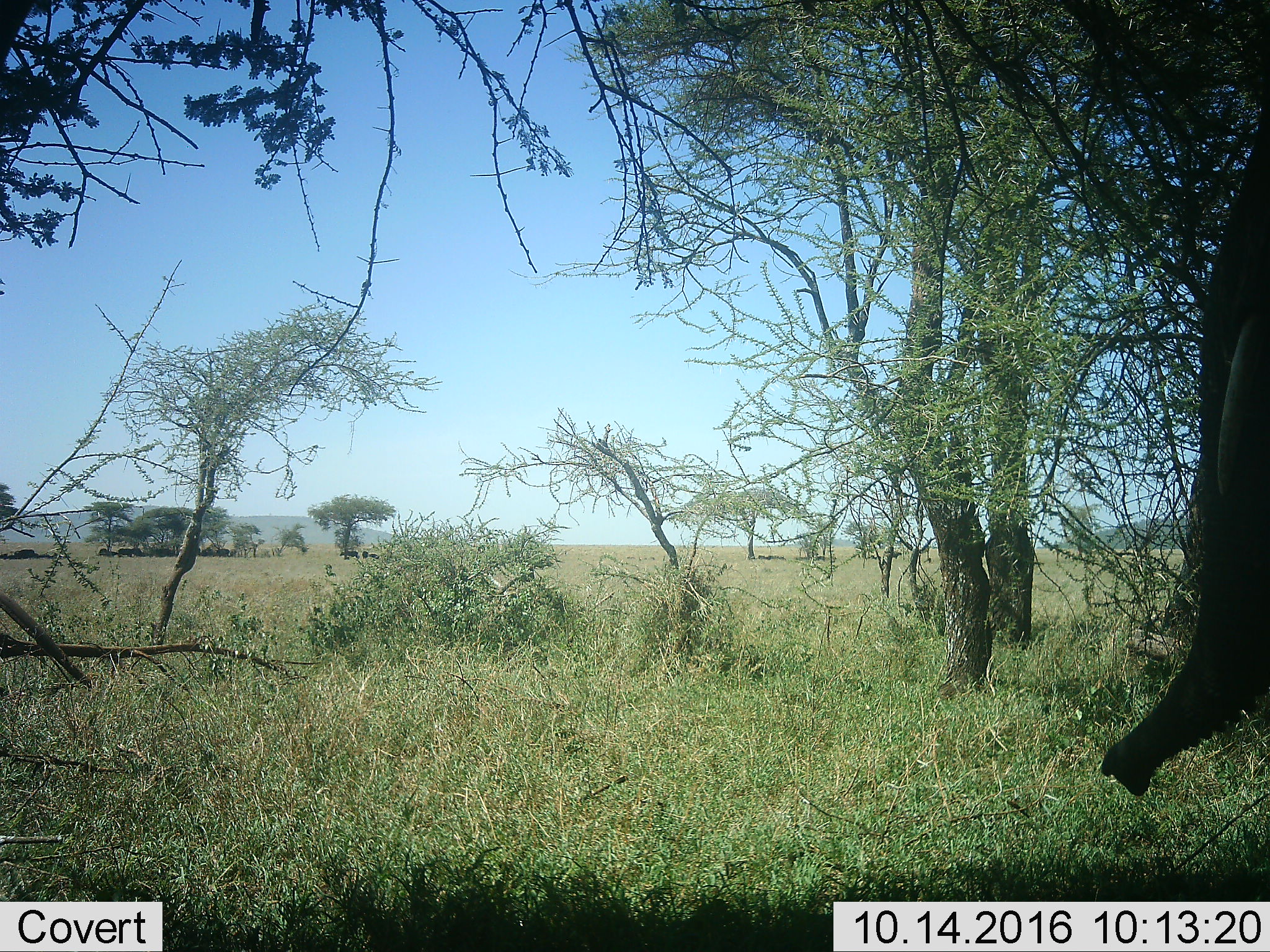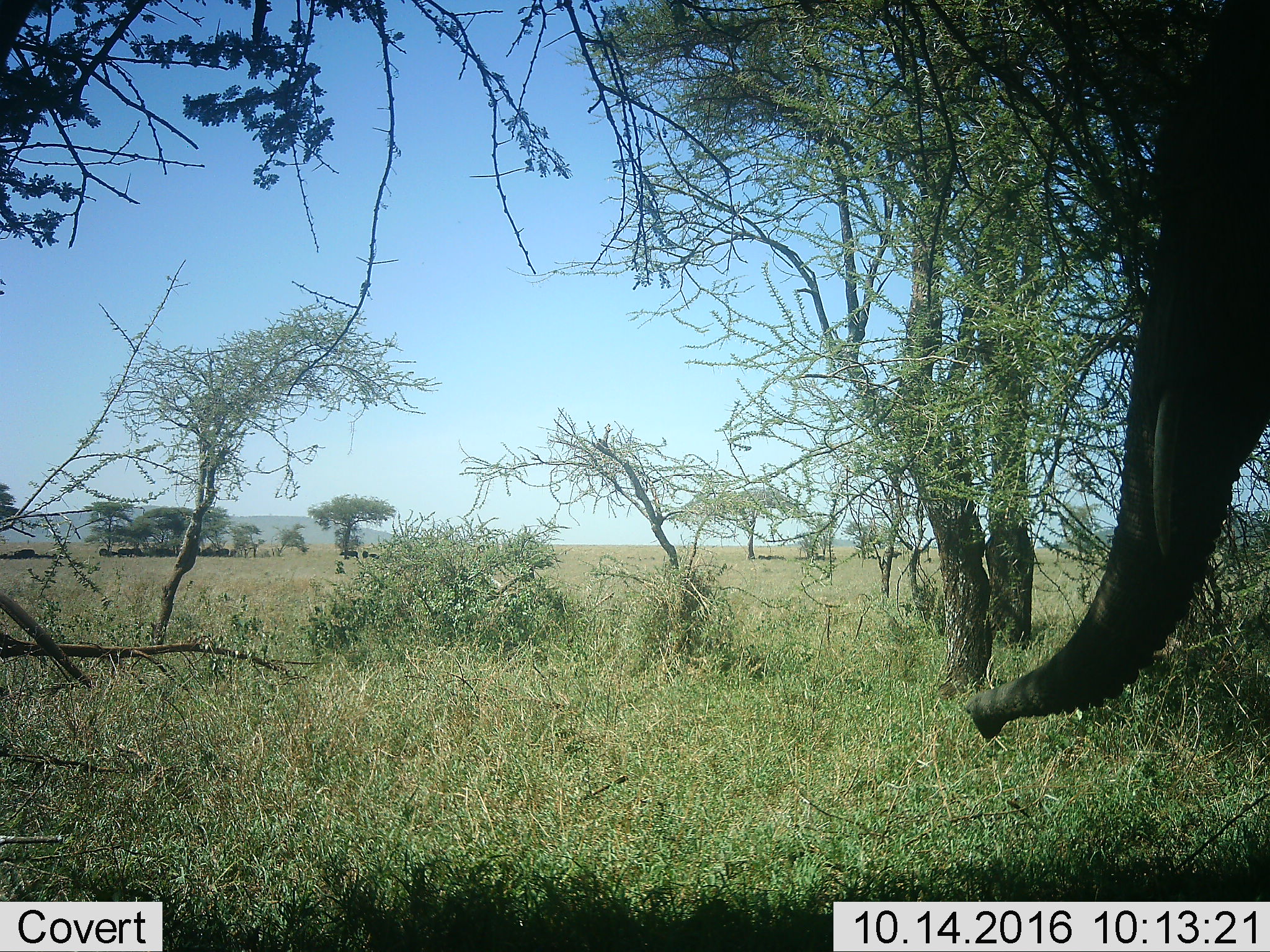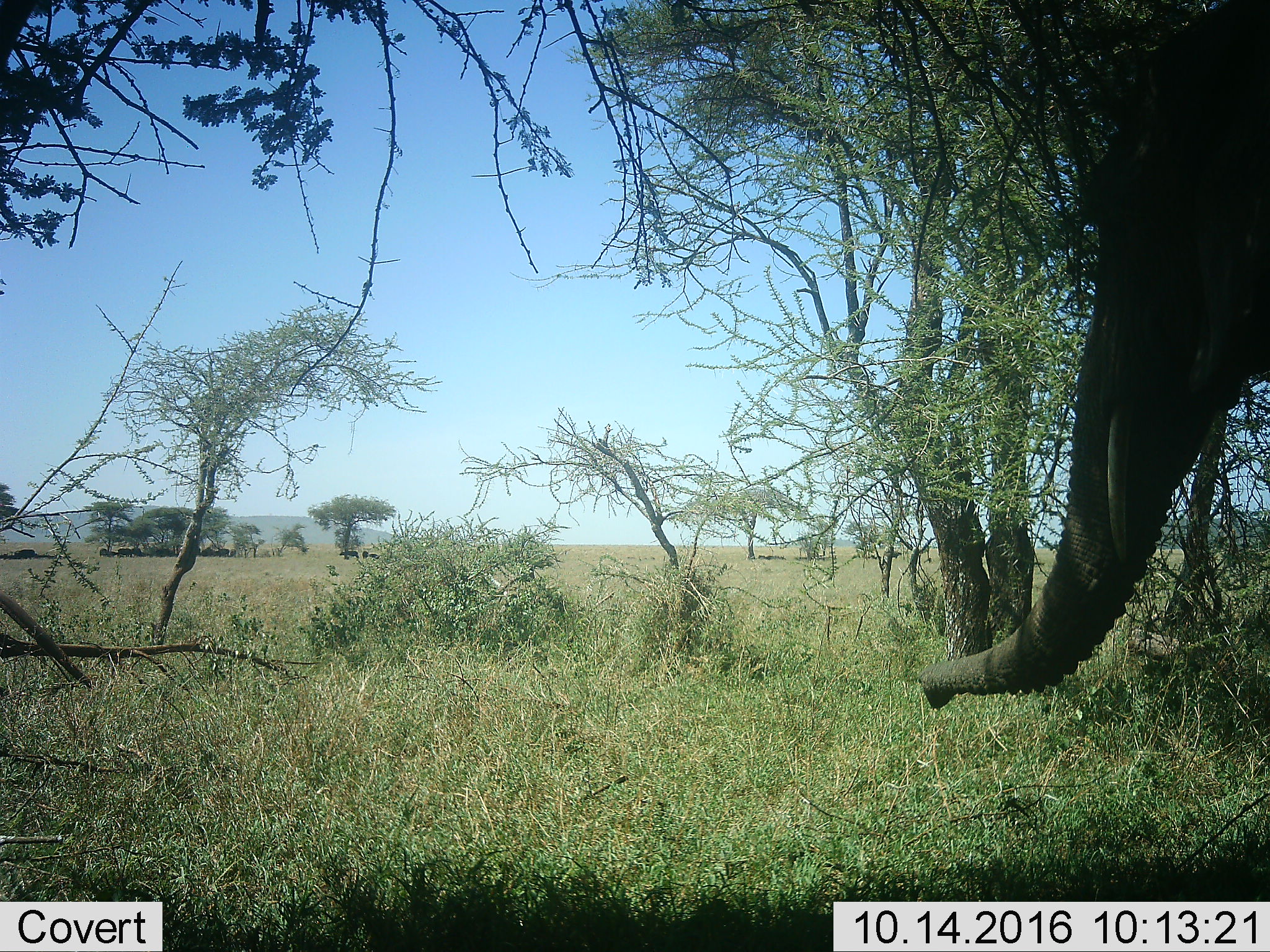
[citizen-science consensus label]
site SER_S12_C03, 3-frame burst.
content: unidentified animal